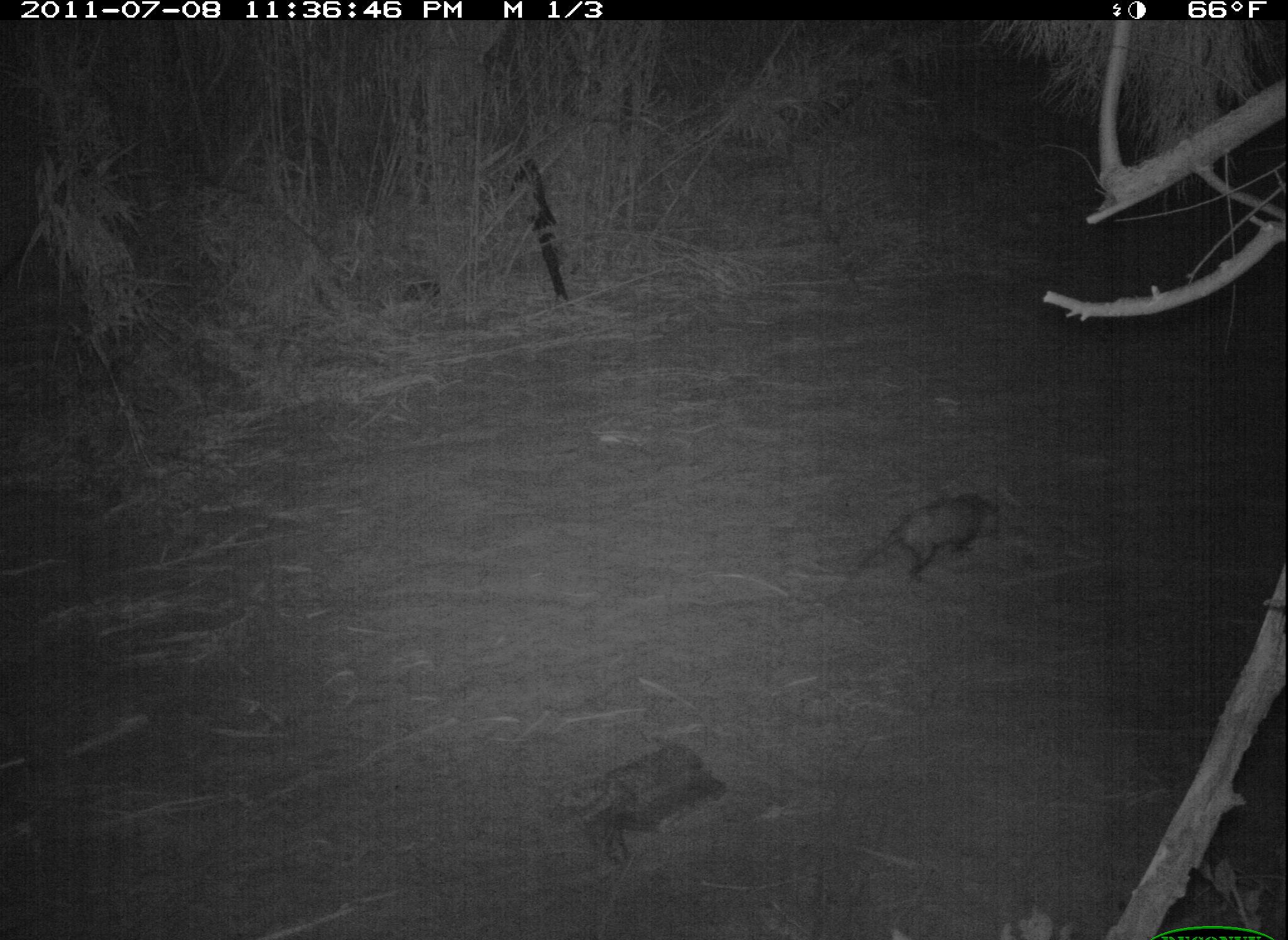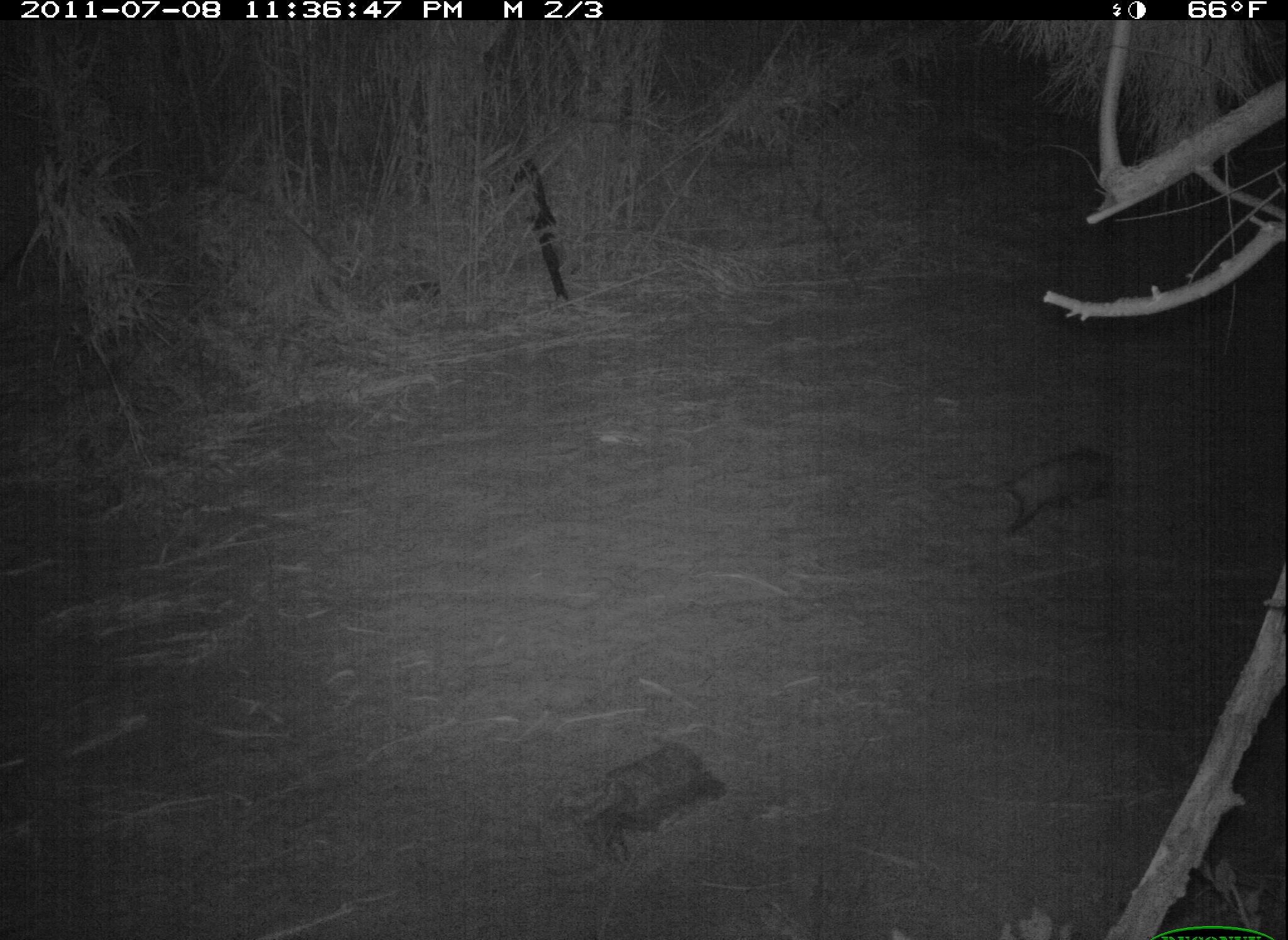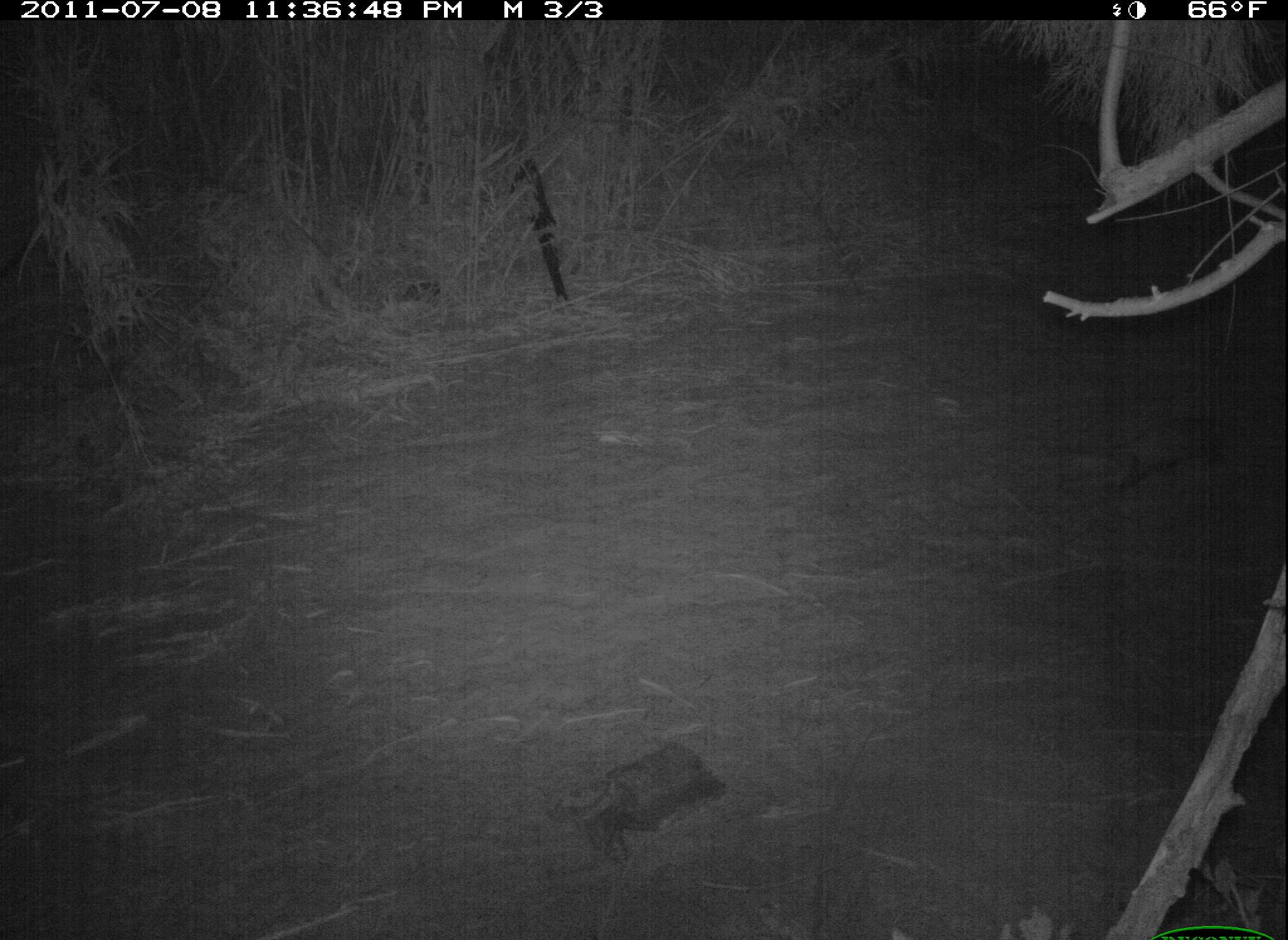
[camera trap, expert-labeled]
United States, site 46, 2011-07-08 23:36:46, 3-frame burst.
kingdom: Animalia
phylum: Chordata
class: Mammalia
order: Didelphimorphia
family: Didelphidae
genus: Didelphis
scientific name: Didelphis virginiana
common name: virginia opossum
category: opossum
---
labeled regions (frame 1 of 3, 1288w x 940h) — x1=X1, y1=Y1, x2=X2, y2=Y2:
opossum: x1=847, y1=471, x2=1024, y2=606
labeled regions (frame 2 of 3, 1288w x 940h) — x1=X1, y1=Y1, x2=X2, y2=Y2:
opossum: x1=998, y1=432, x2=1138, y2=538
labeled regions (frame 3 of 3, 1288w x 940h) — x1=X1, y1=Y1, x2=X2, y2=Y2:
opossum: x1=1061, y1=396, x2=1243, y2=494